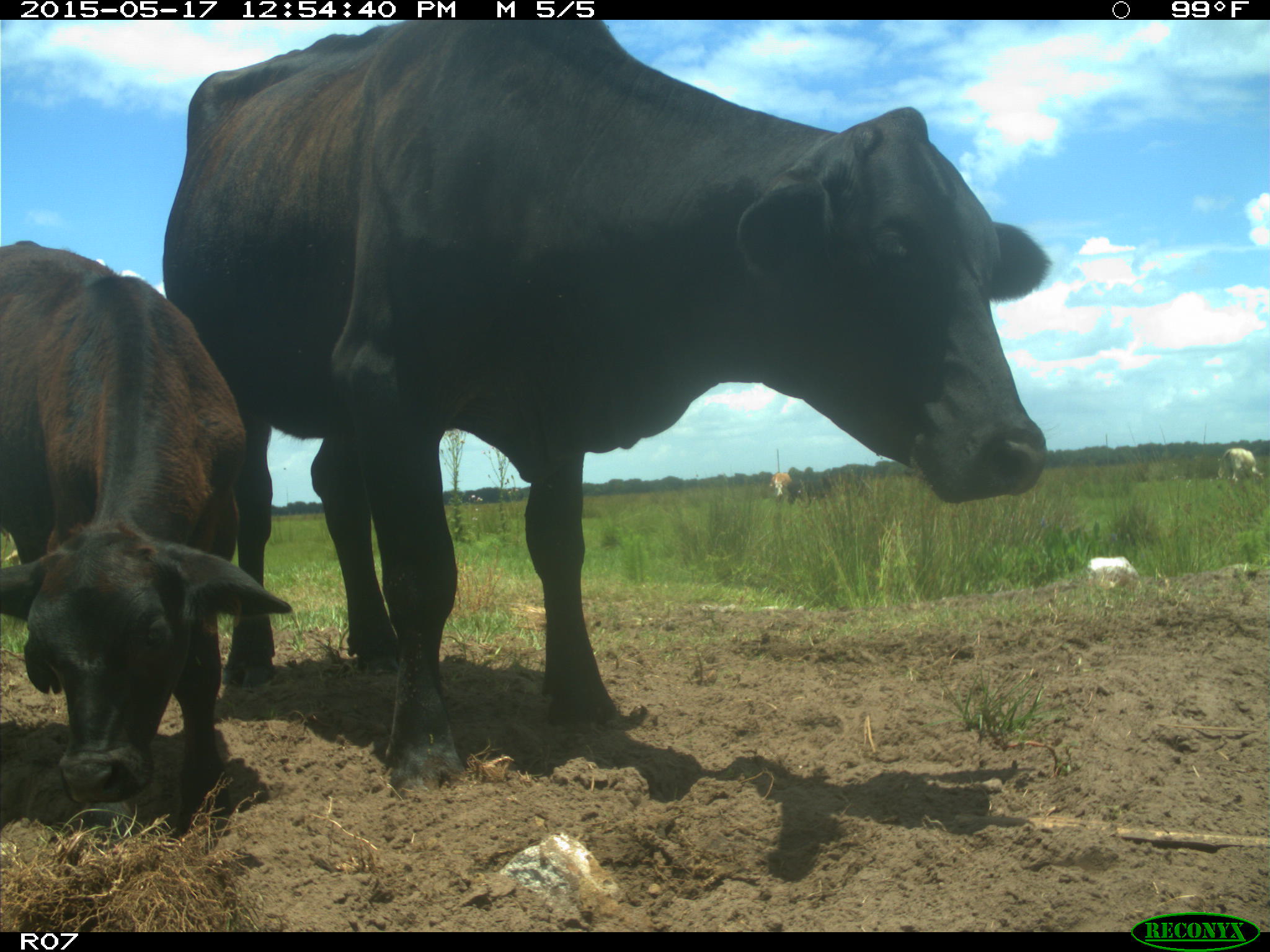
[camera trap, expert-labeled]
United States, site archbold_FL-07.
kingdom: Animalia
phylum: Chordata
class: Mammalia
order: Artiodactyla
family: Bovidae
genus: Bos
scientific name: Bos taurus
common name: domestic cow